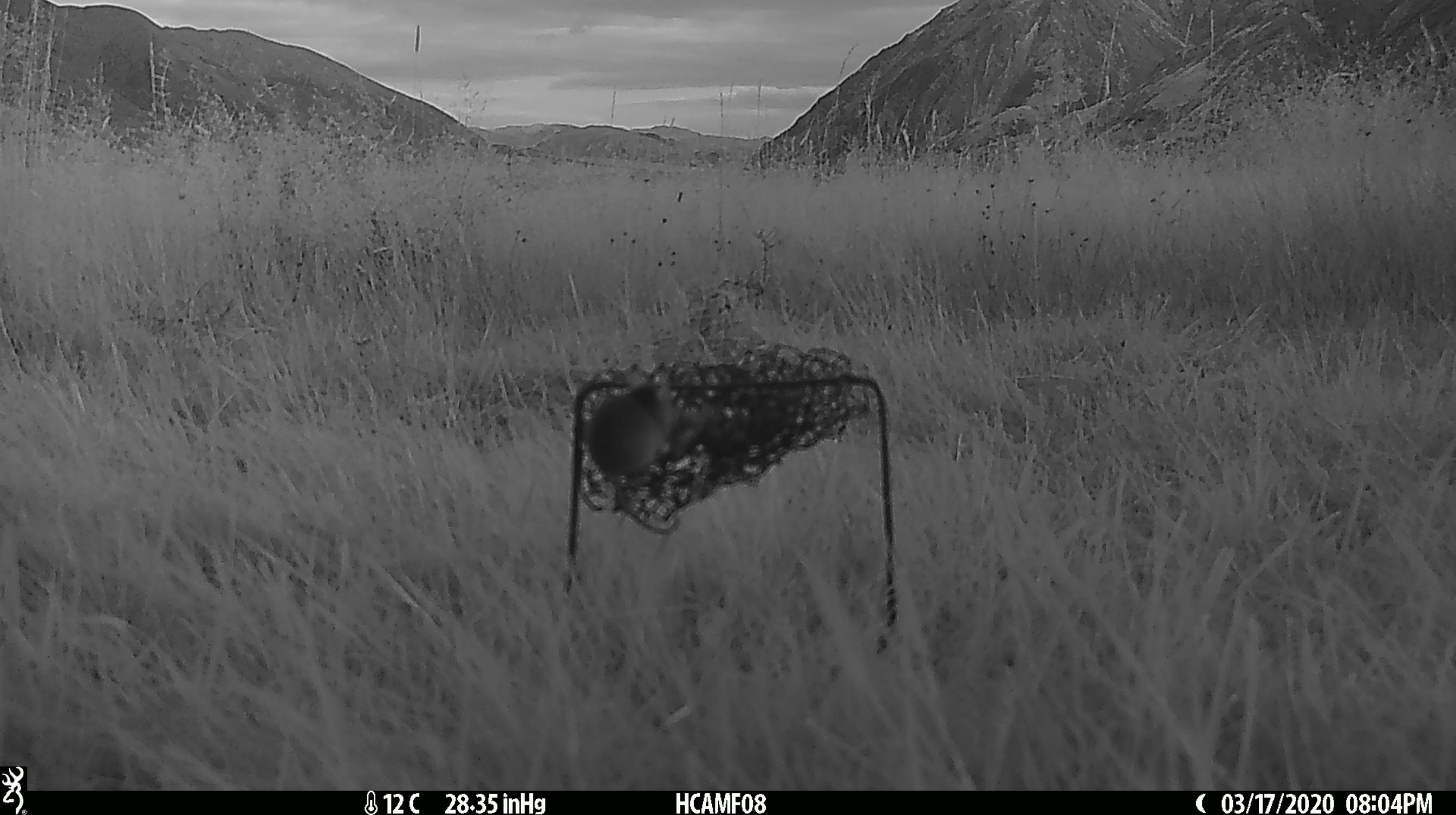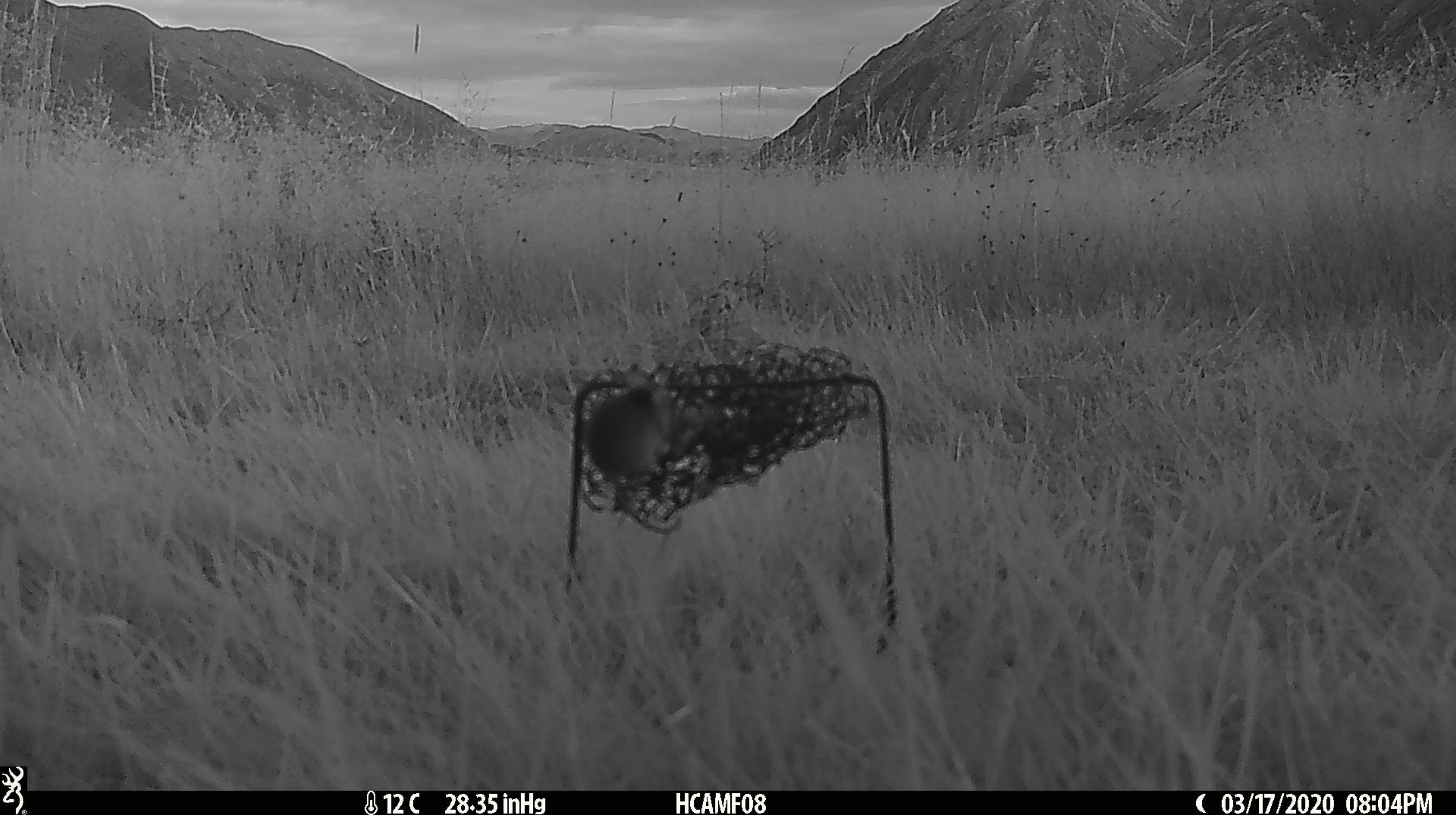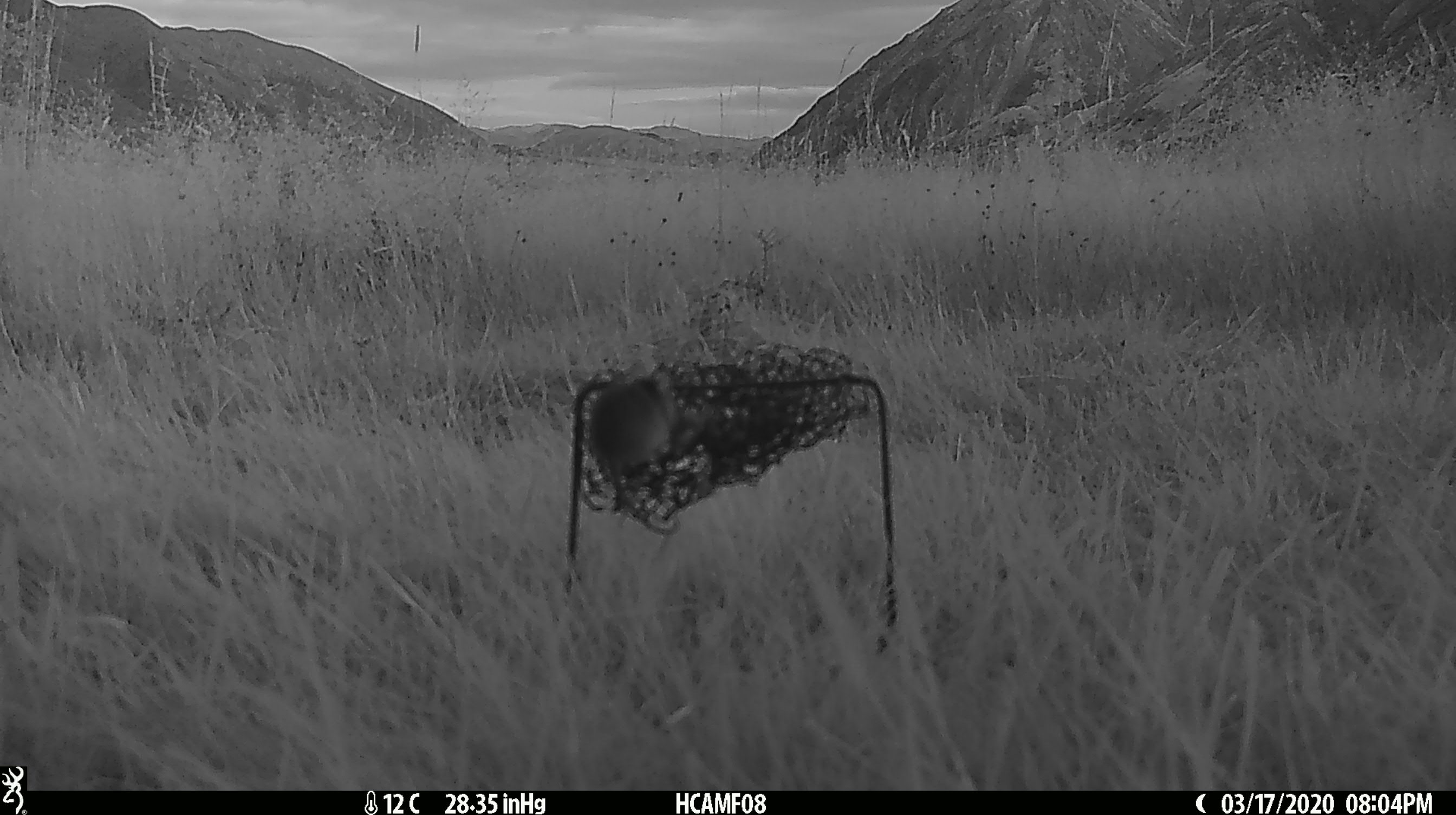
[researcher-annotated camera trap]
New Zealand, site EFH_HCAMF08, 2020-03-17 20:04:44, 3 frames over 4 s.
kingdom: Animalia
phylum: Chordata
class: Mammalia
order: Rodentia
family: Muridae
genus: Mus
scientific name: Mus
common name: mouse